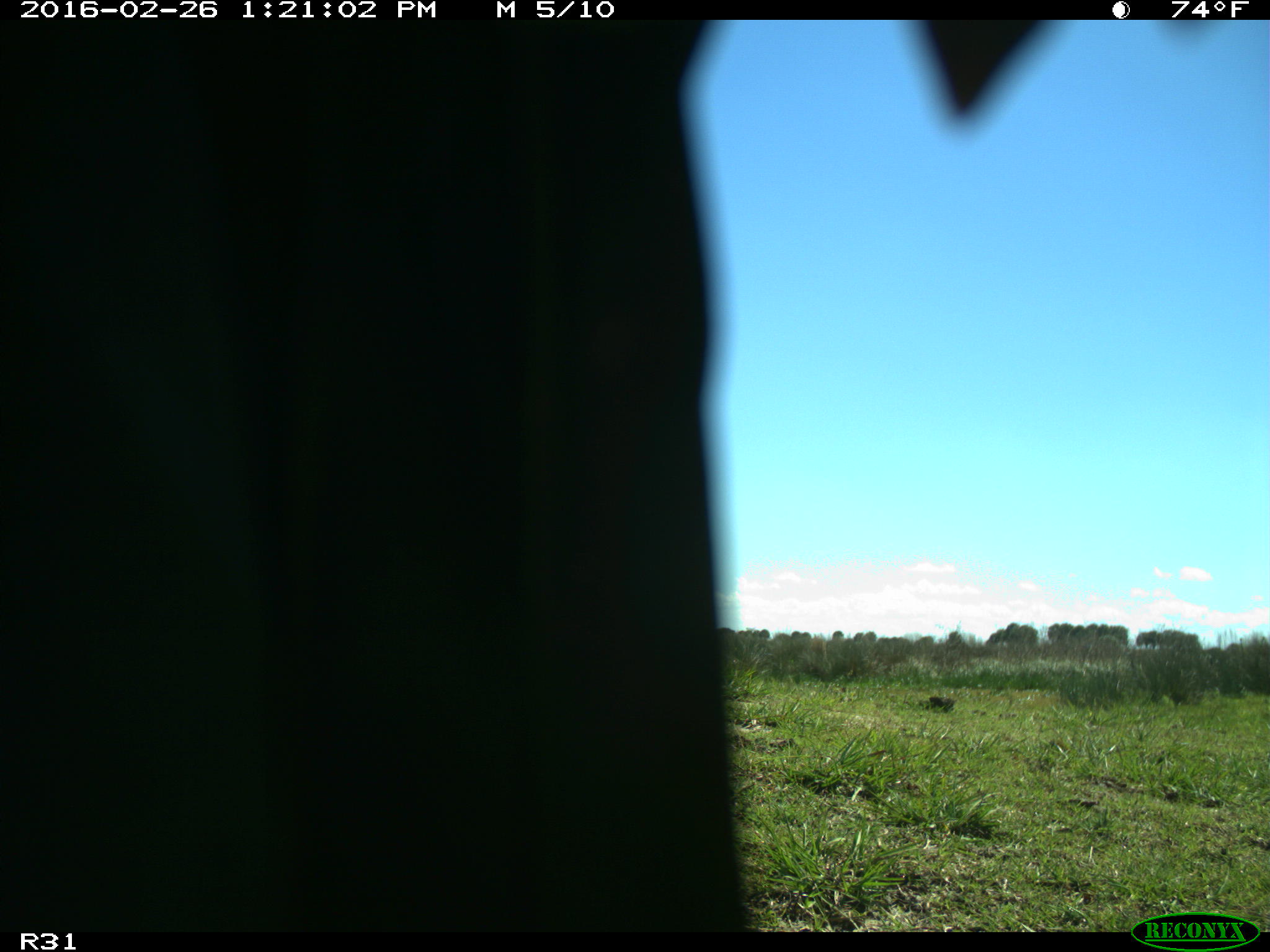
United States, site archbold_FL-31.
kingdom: Animalia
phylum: Chordata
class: Aves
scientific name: Aves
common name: birds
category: unidentified bird